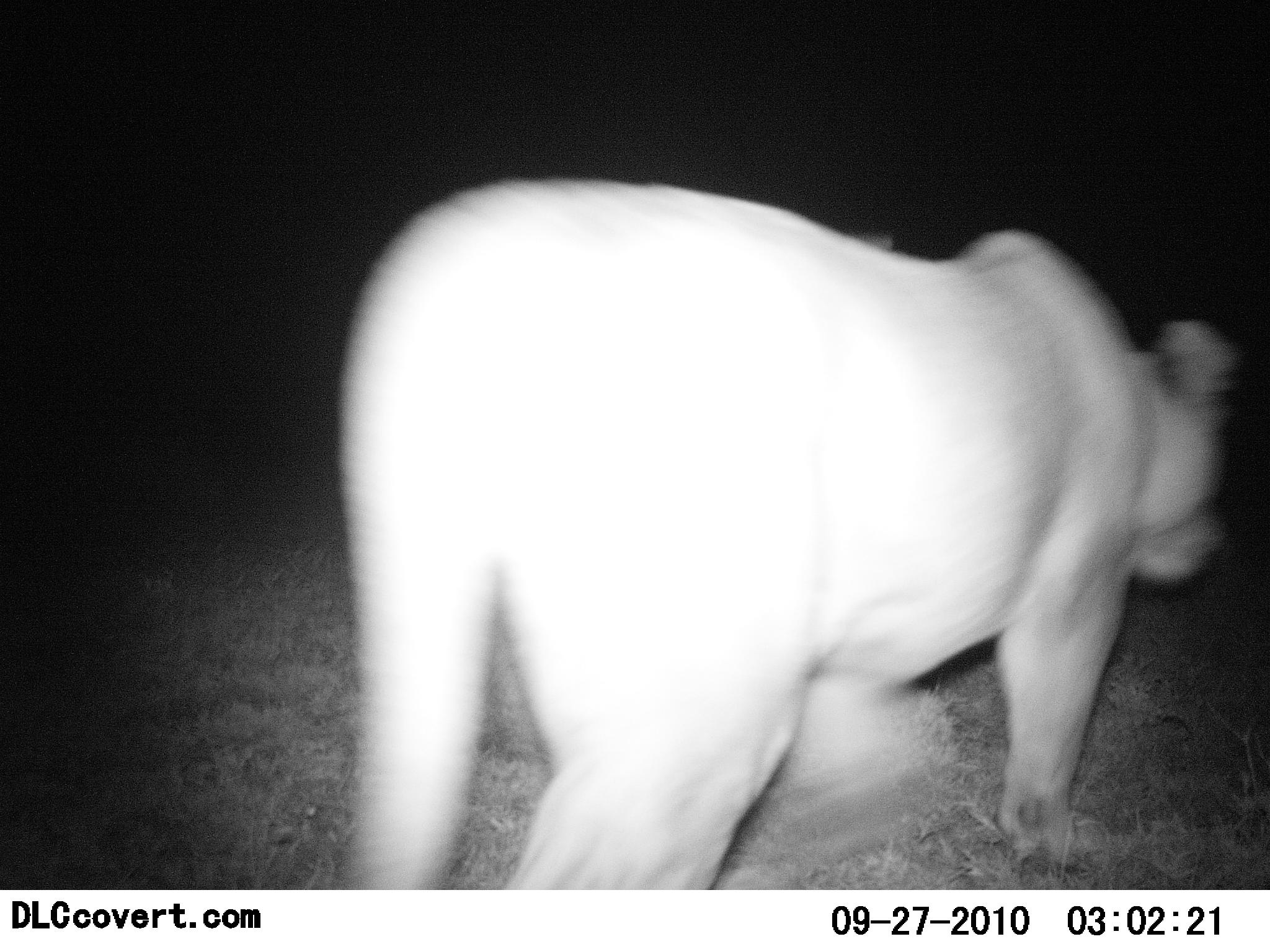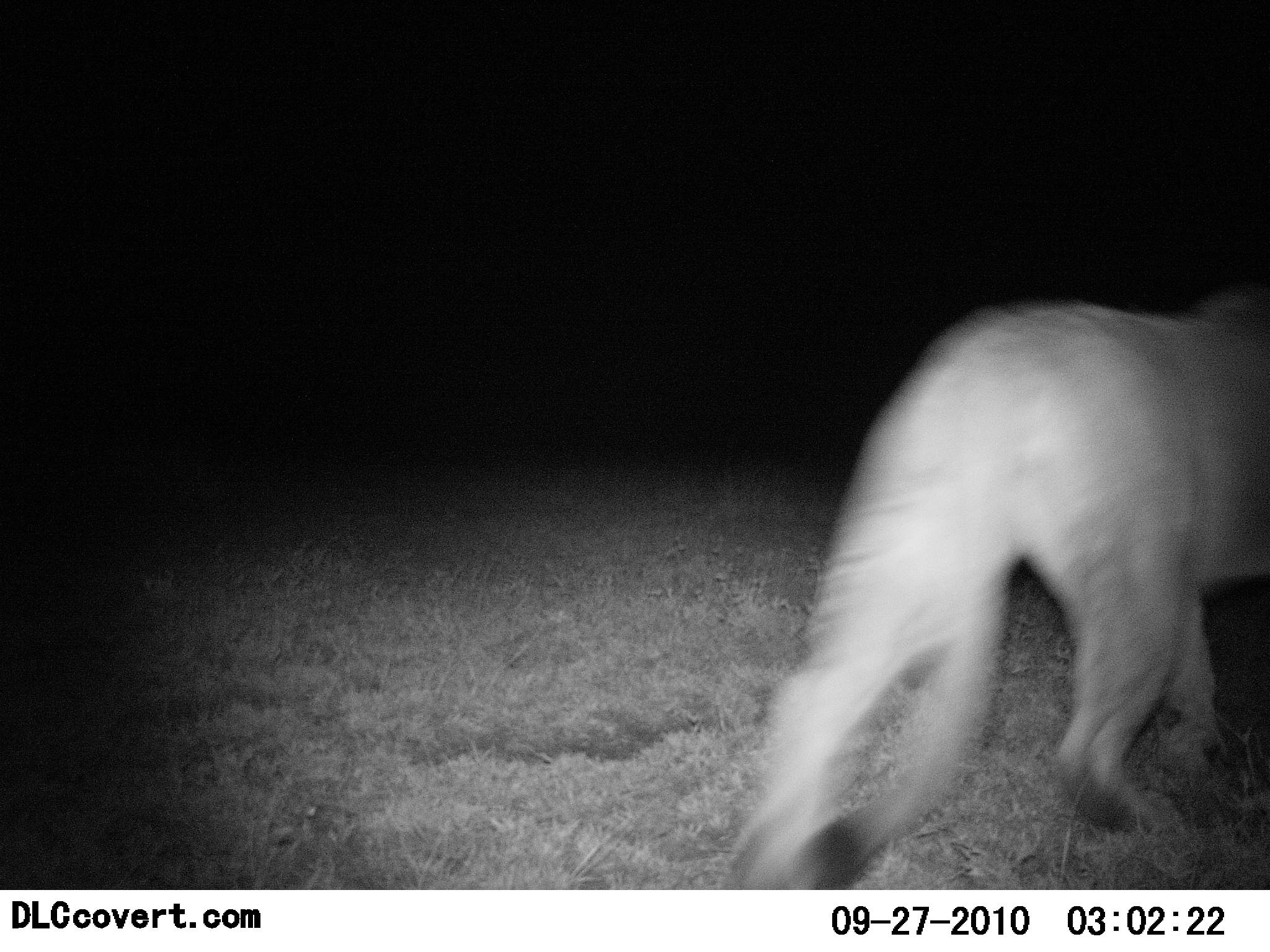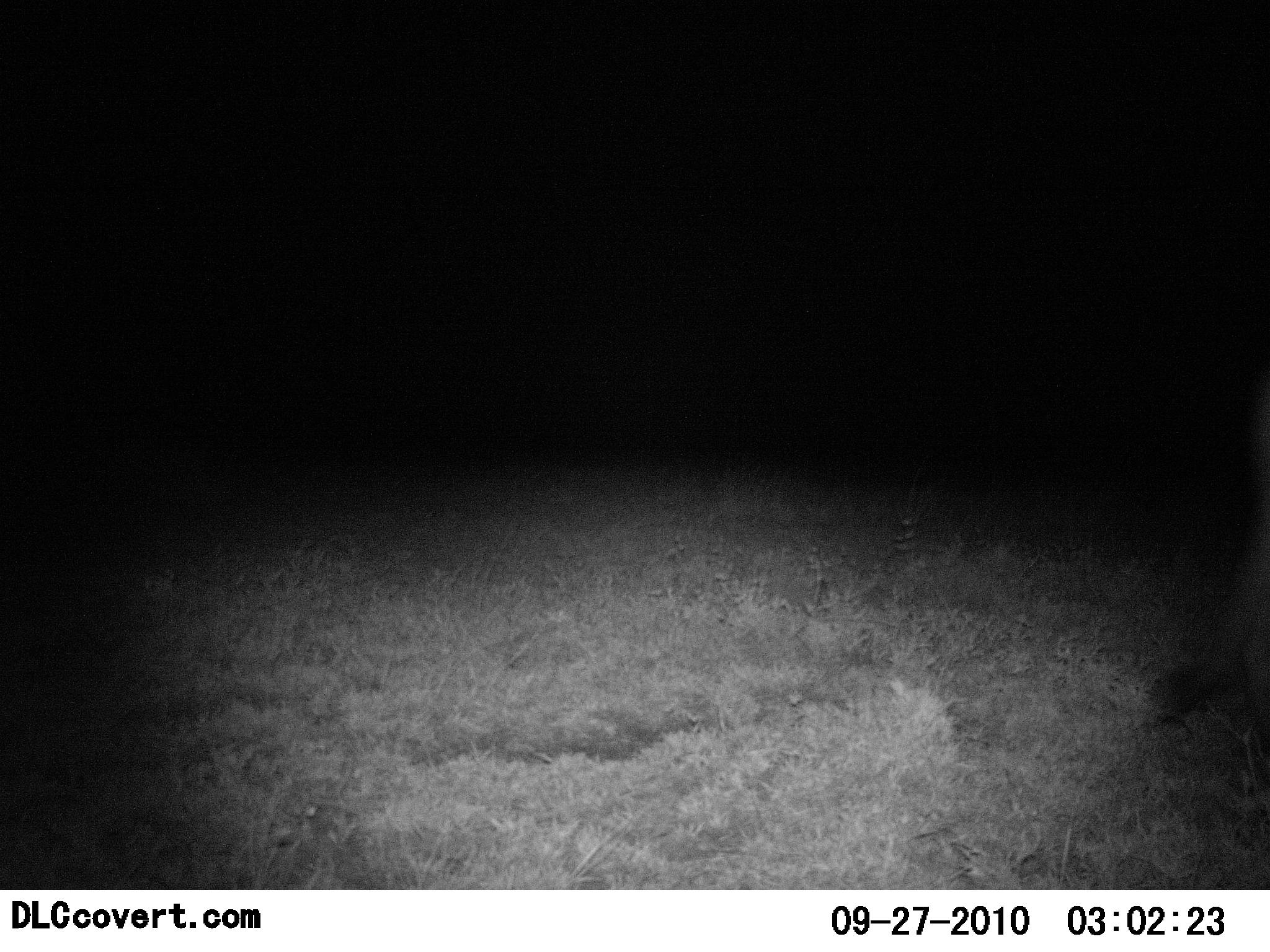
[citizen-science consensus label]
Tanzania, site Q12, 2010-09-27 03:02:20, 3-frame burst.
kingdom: Animalia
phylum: Chordata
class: Mammalia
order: Carnivora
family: Felidae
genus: Panthera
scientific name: Panthera leo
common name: lion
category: lionfemale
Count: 1.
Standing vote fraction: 0%.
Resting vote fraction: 0%.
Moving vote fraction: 100%.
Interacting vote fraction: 0%.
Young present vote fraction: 0%.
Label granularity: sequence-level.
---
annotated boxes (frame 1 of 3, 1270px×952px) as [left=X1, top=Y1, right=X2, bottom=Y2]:
animal: [left=329, top=170, right=1246, bottom=889]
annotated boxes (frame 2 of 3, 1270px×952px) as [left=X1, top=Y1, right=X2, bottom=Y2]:
animal: [left=718, top=272, right=1270, bottom=889]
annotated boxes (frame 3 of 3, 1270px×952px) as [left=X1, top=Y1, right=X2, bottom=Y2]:
animal: [left=1150, top=362, right=1270, bottom=780]